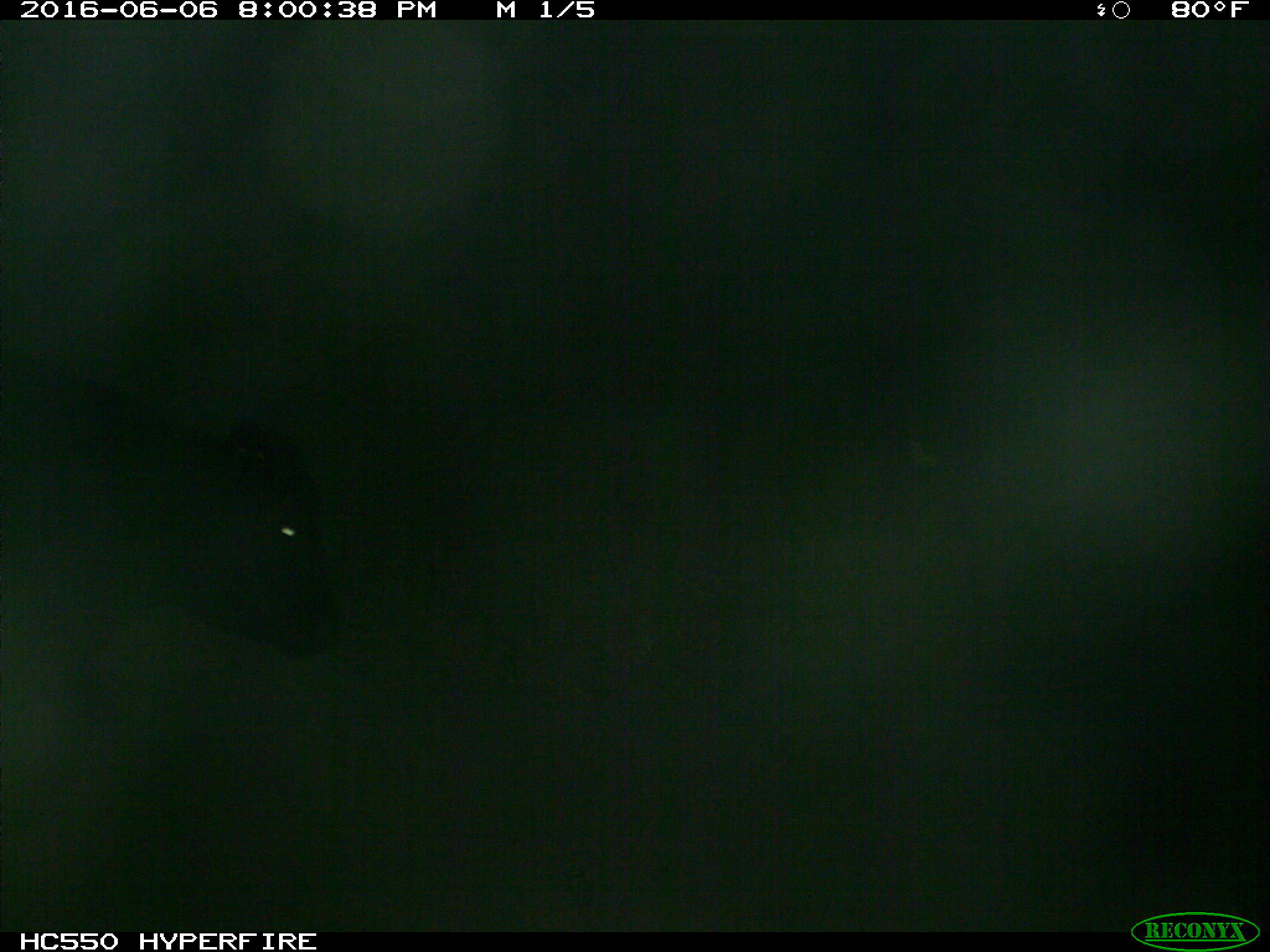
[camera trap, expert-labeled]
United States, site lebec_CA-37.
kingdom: Animalia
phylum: Chordata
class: Mammalia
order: Artiodactyla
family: Bovidae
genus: Bos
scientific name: Bos taurus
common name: domestic cow